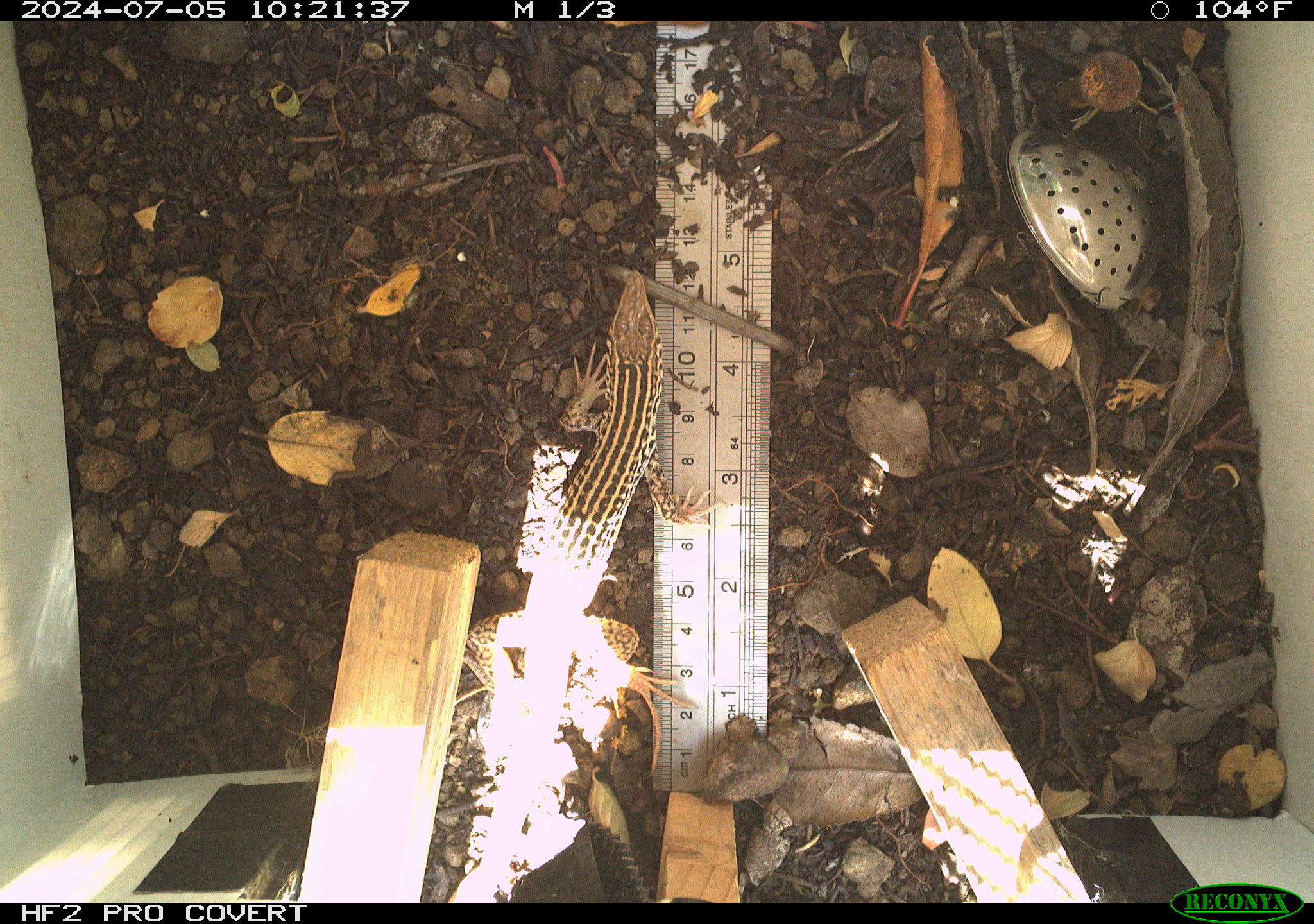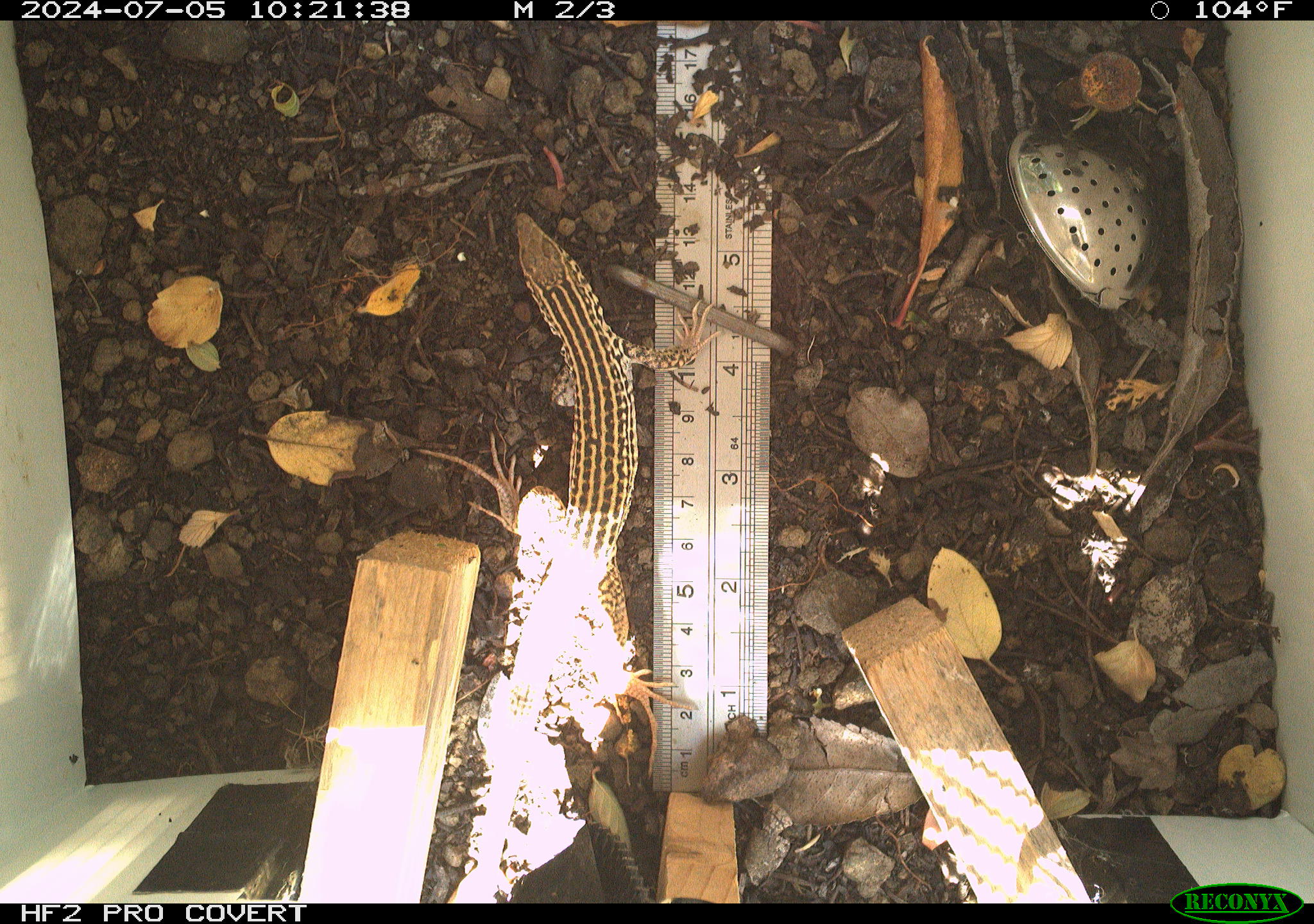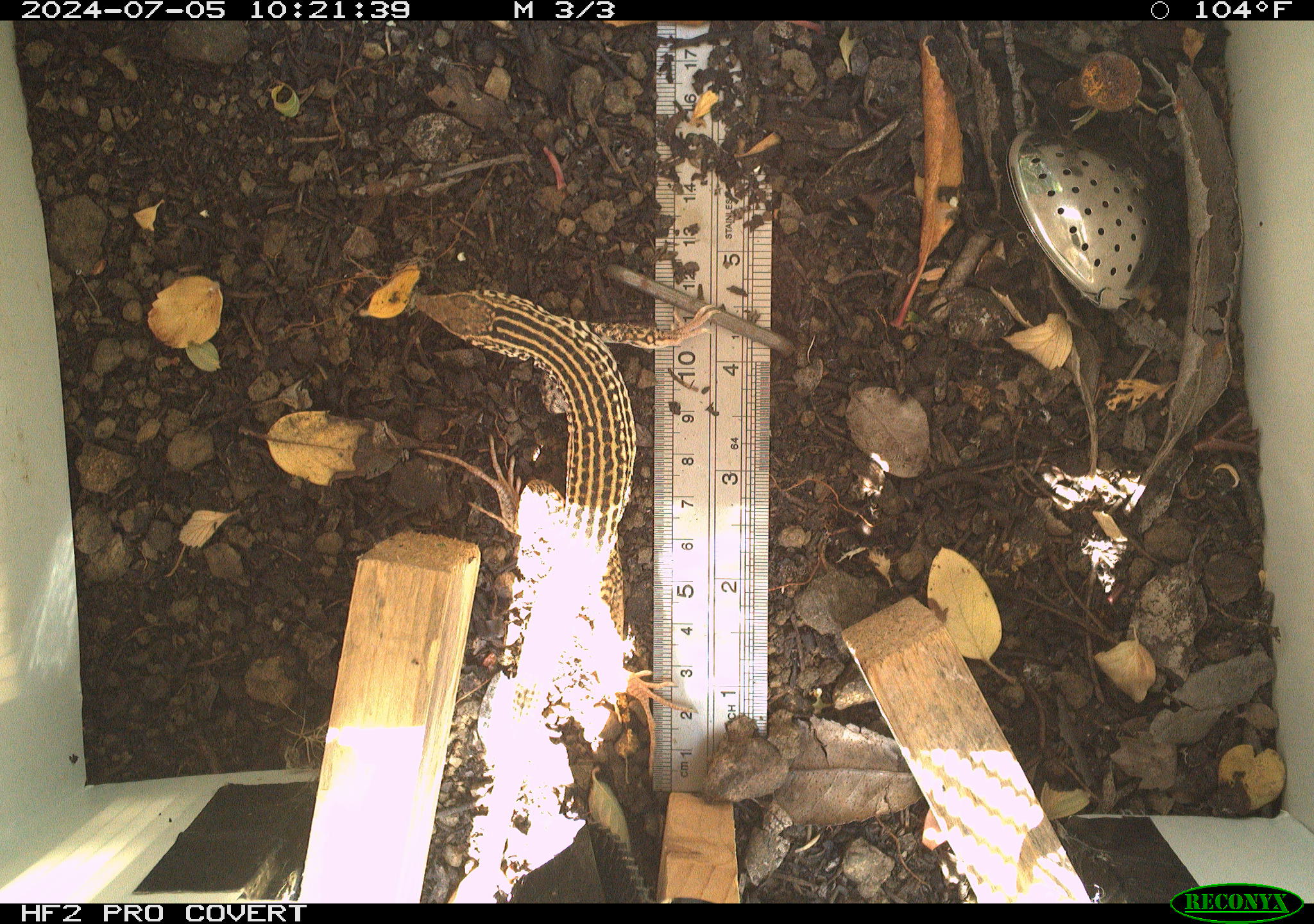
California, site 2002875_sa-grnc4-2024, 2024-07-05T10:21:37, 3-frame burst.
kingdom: Animalia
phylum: Chordata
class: Reptilia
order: Squamata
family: Teiidae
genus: Aspidoscelis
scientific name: Aspidoscelis tigris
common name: western whiptail